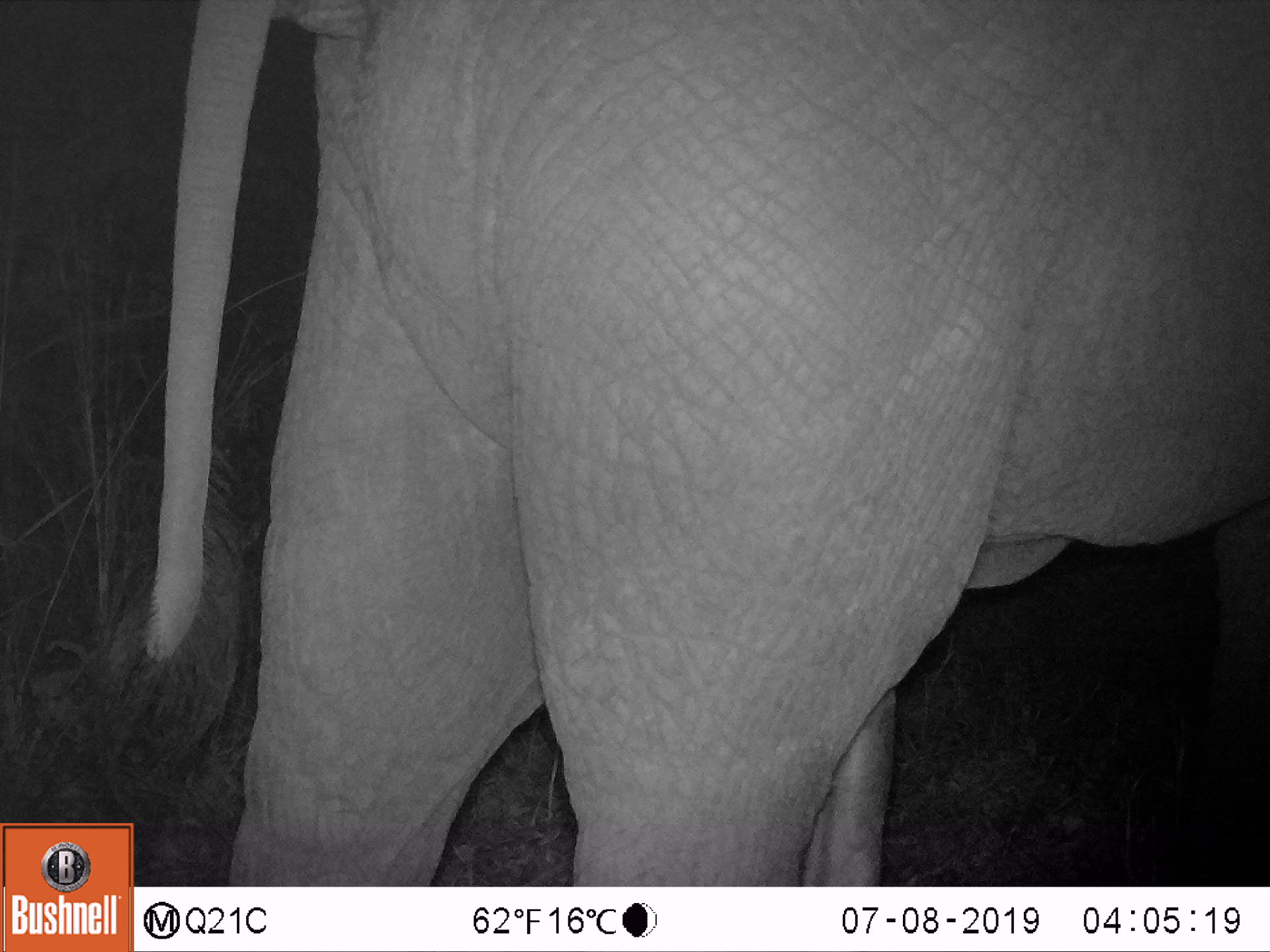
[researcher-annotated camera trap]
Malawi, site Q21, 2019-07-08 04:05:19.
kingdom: Animalia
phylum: Chordata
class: Mammalia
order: Proboscidea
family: Elephantidae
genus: Loxodonta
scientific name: Loxodonta africana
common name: african savanna elephant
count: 1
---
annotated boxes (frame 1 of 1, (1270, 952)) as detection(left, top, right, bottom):
african savanna elephant: detection(136, 4, 1270, 884)